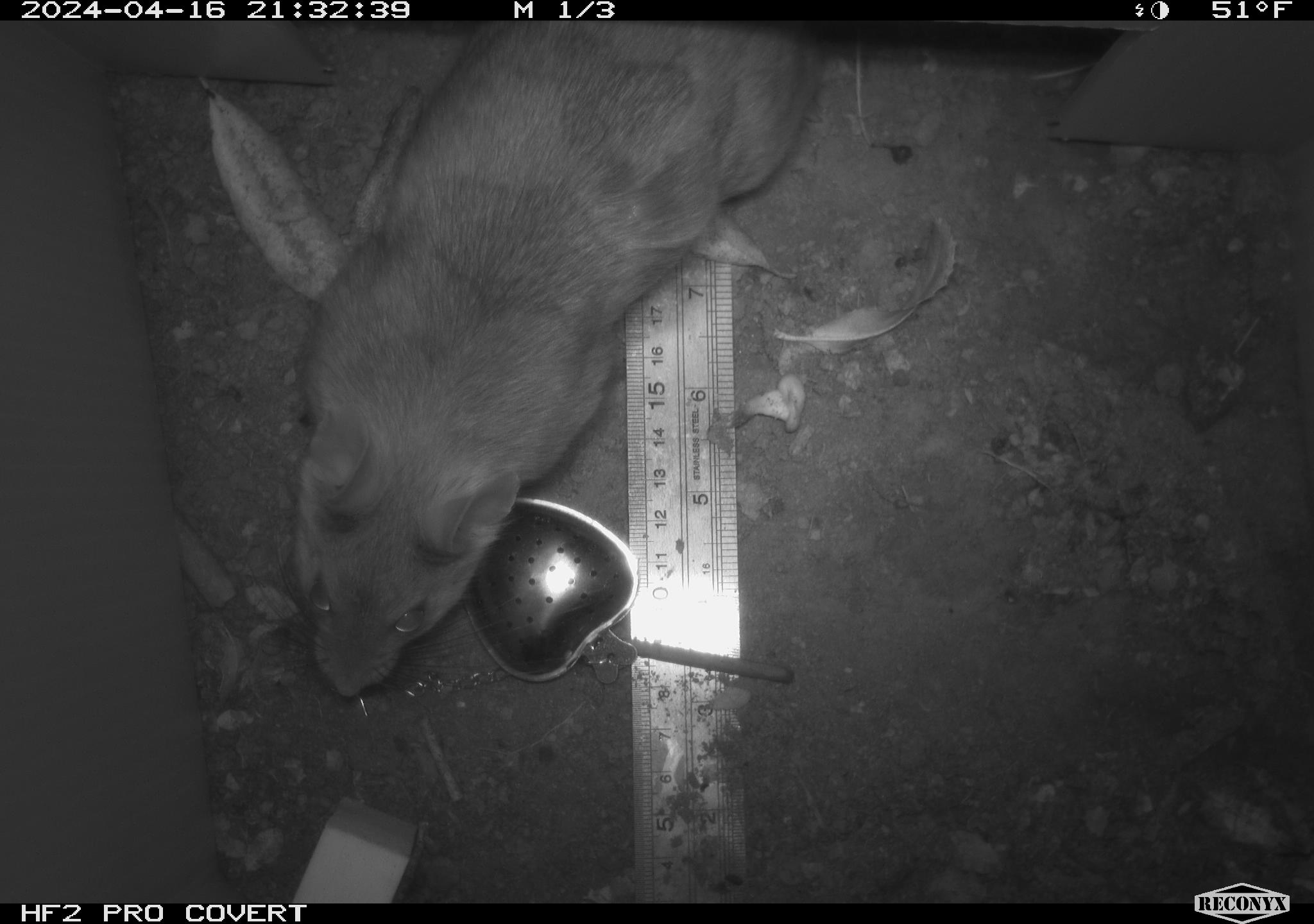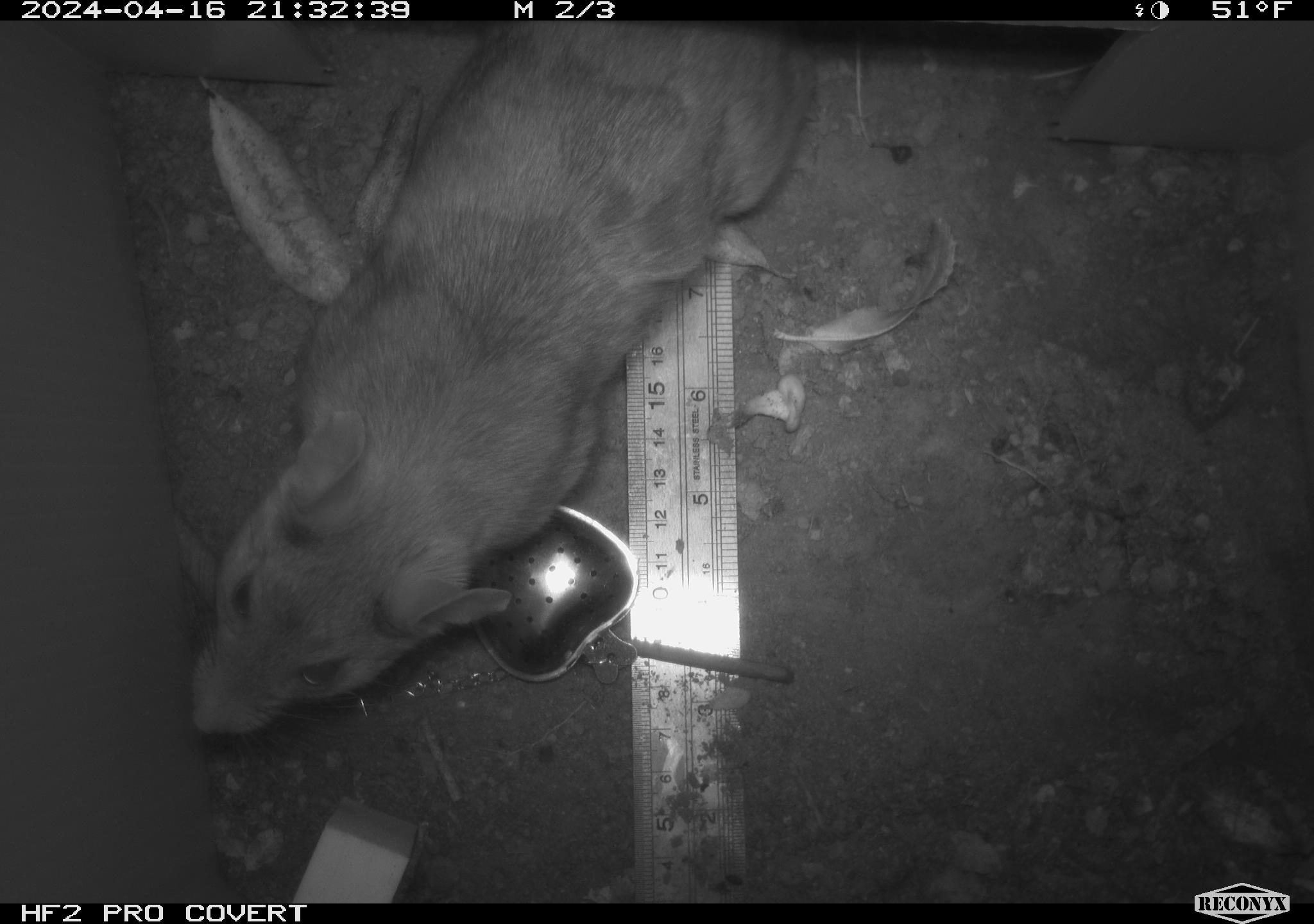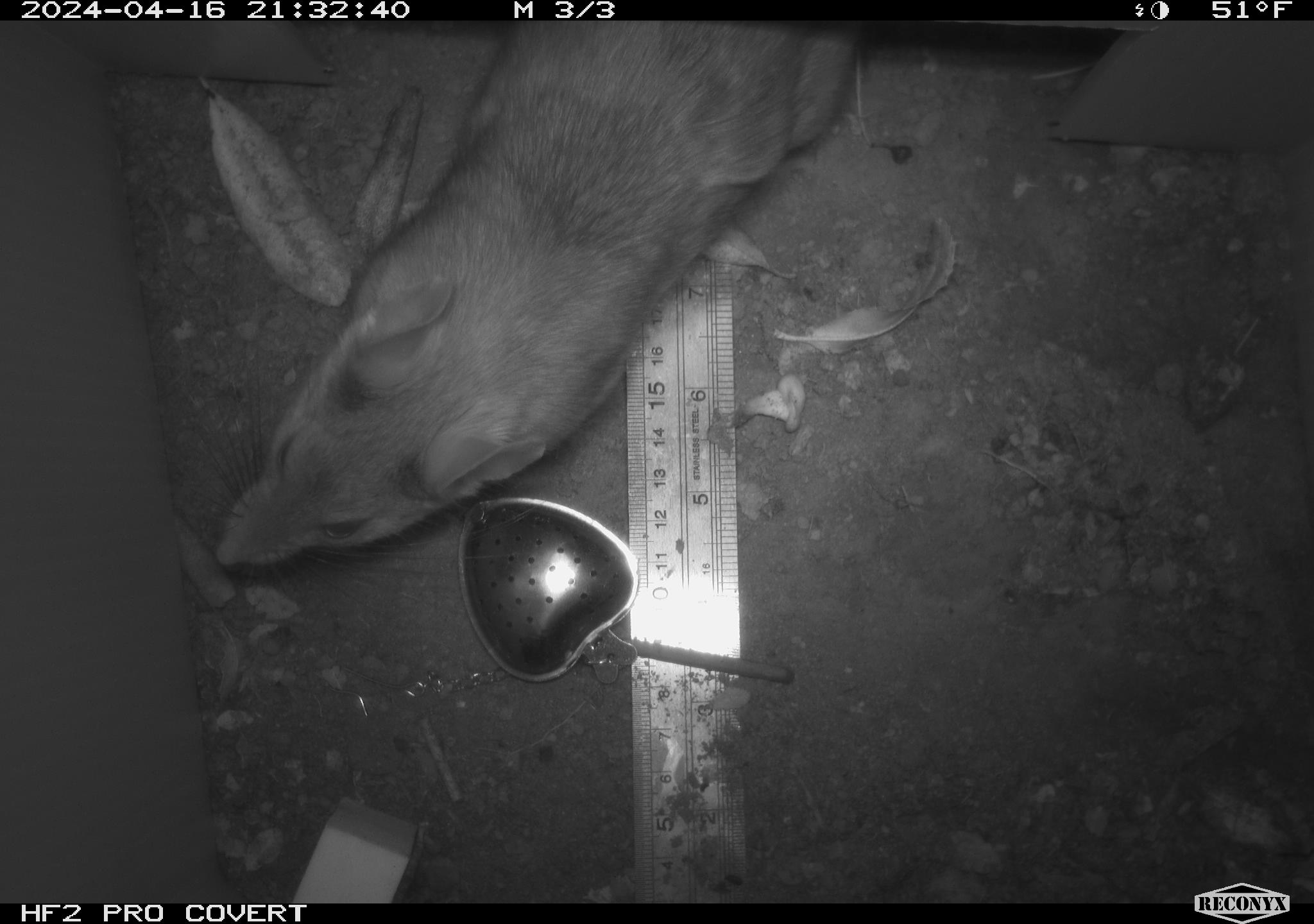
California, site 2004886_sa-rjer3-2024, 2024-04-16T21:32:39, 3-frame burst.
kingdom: Animalia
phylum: Chordata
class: Mammalia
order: Rodentia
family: Cricetidae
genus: Neotoma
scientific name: Neotoma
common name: pack rat or woodrat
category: neotoma species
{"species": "neotoma species (pack rat or woodrat) (Neotoma)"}